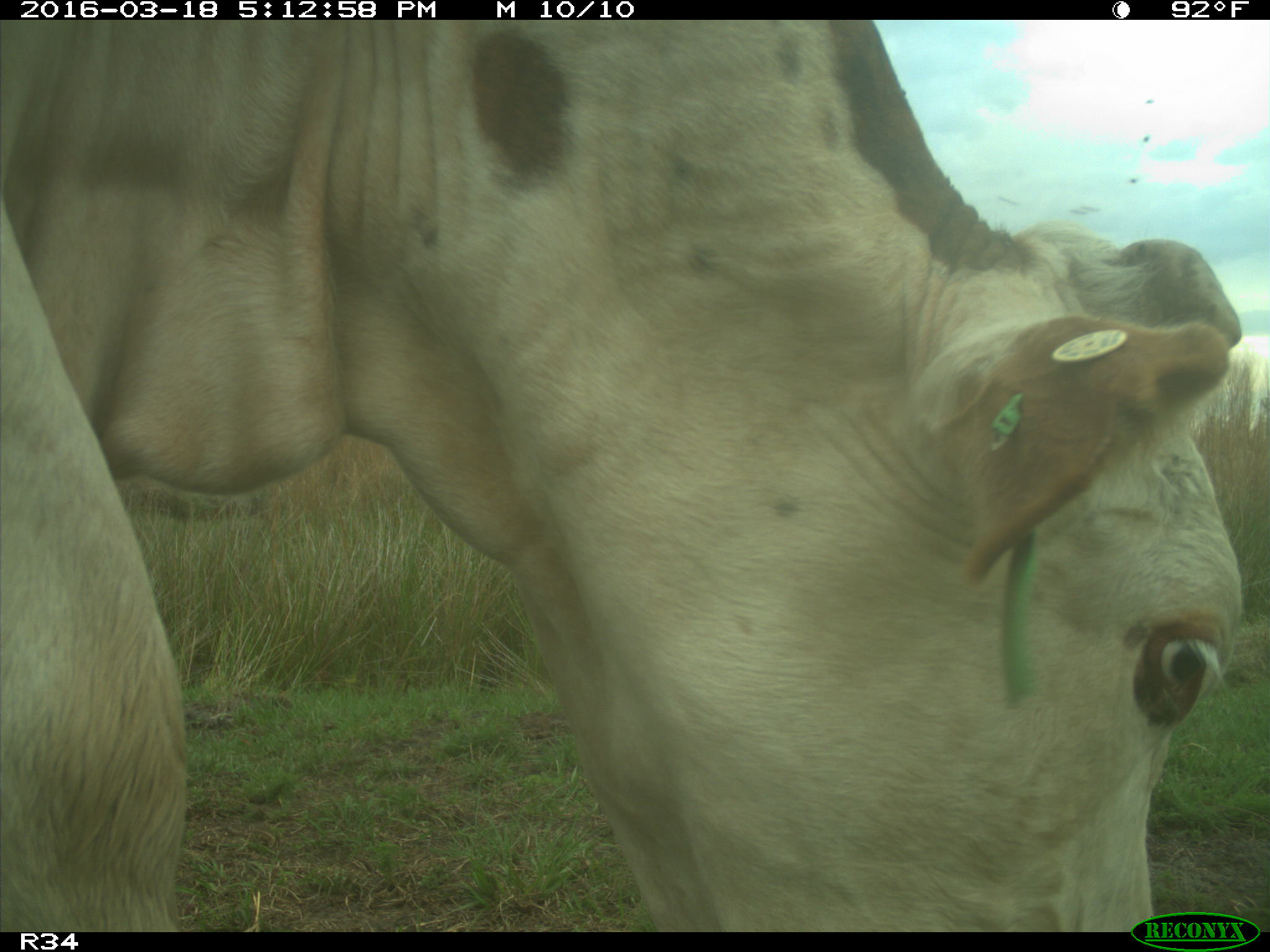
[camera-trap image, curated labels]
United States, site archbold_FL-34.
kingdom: Animalia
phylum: Chordata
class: Mammalia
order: Artiodactyla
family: Bovidae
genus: Bos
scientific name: Bos taurus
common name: domestic cow